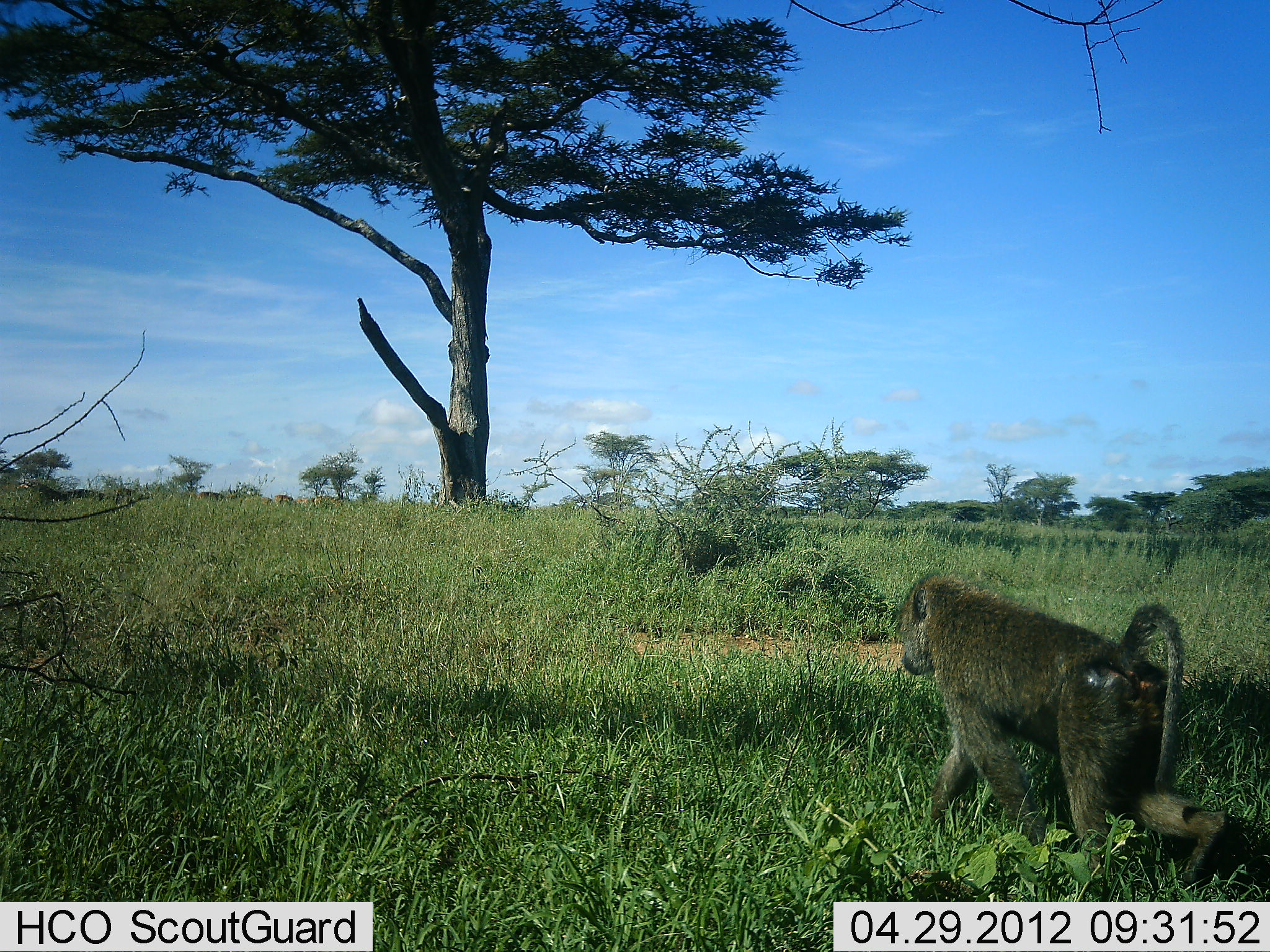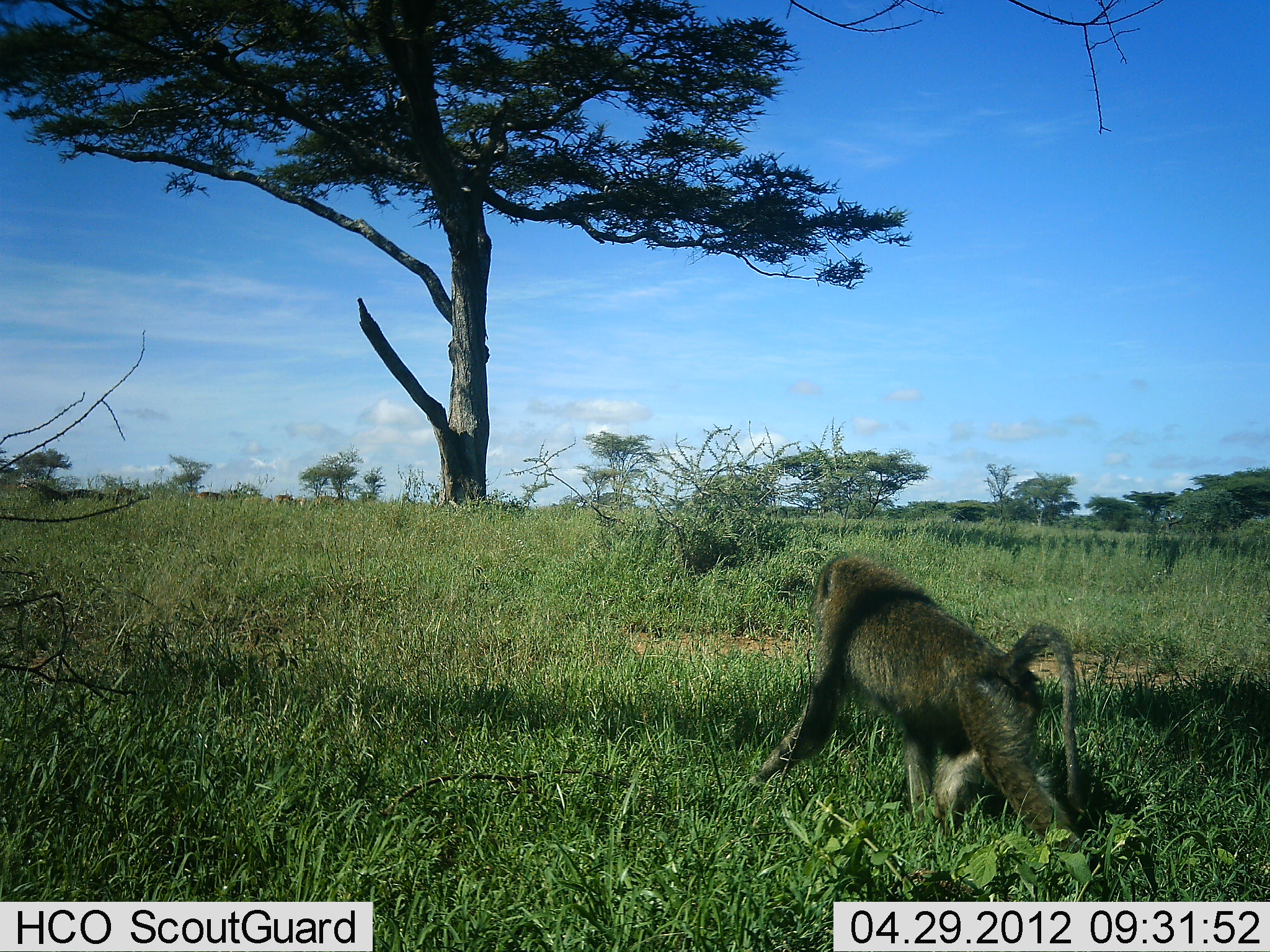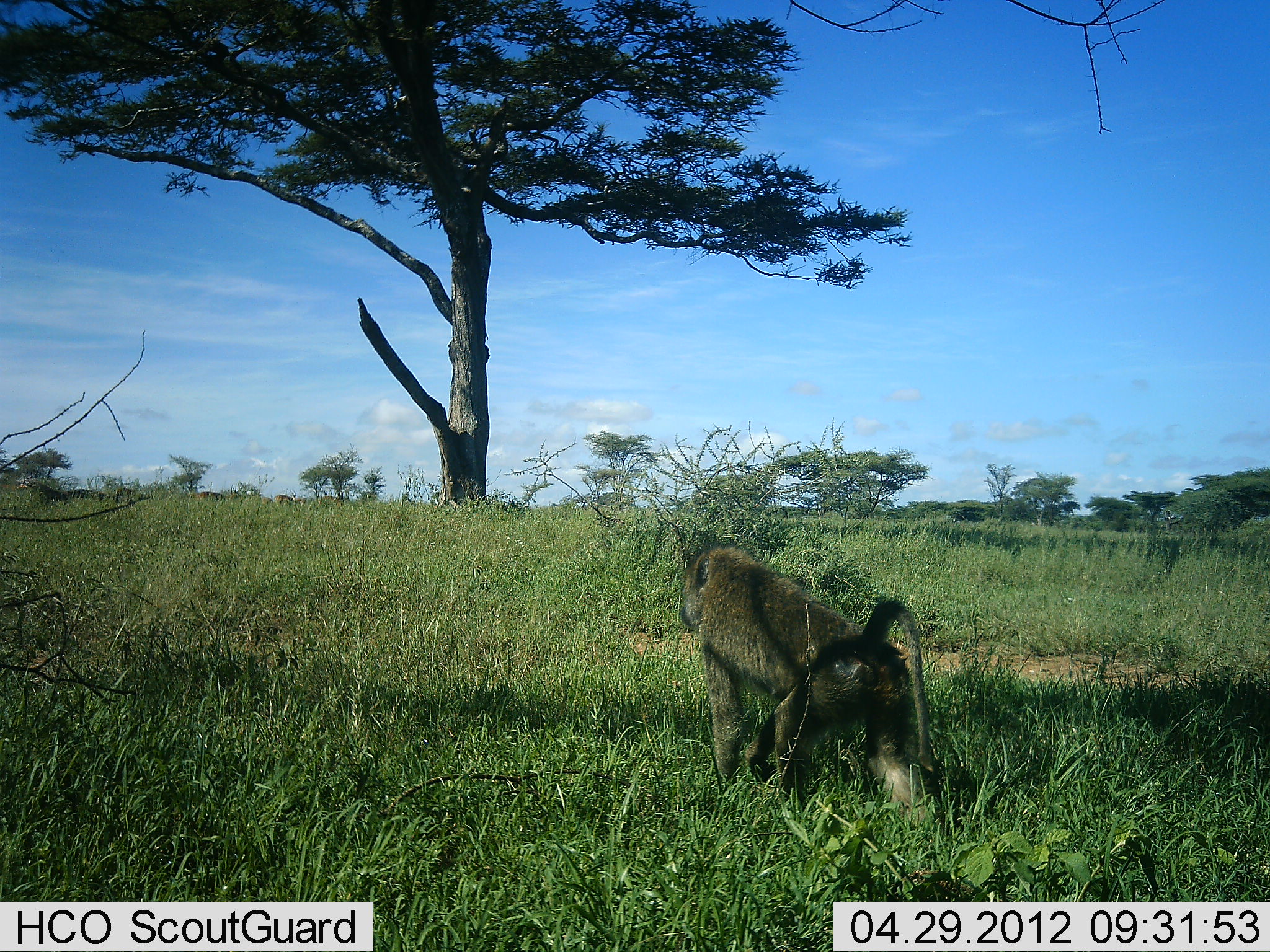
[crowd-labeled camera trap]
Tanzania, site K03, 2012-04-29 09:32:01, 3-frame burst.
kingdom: Animalia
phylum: Chordata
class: Mammalia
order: Primates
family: Cercopithecidae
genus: Papio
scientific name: Papio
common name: baboon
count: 1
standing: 5%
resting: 0%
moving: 95%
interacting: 0%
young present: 0%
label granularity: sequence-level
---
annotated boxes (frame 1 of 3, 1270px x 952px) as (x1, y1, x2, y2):
animal: (893, 572, 1231, 886)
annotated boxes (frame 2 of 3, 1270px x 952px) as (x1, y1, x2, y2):
animal: (746, 551, 1083, 855)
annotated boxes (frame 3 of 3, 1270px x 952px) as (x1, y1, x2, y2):
animal: (677, 542, 944, 832)